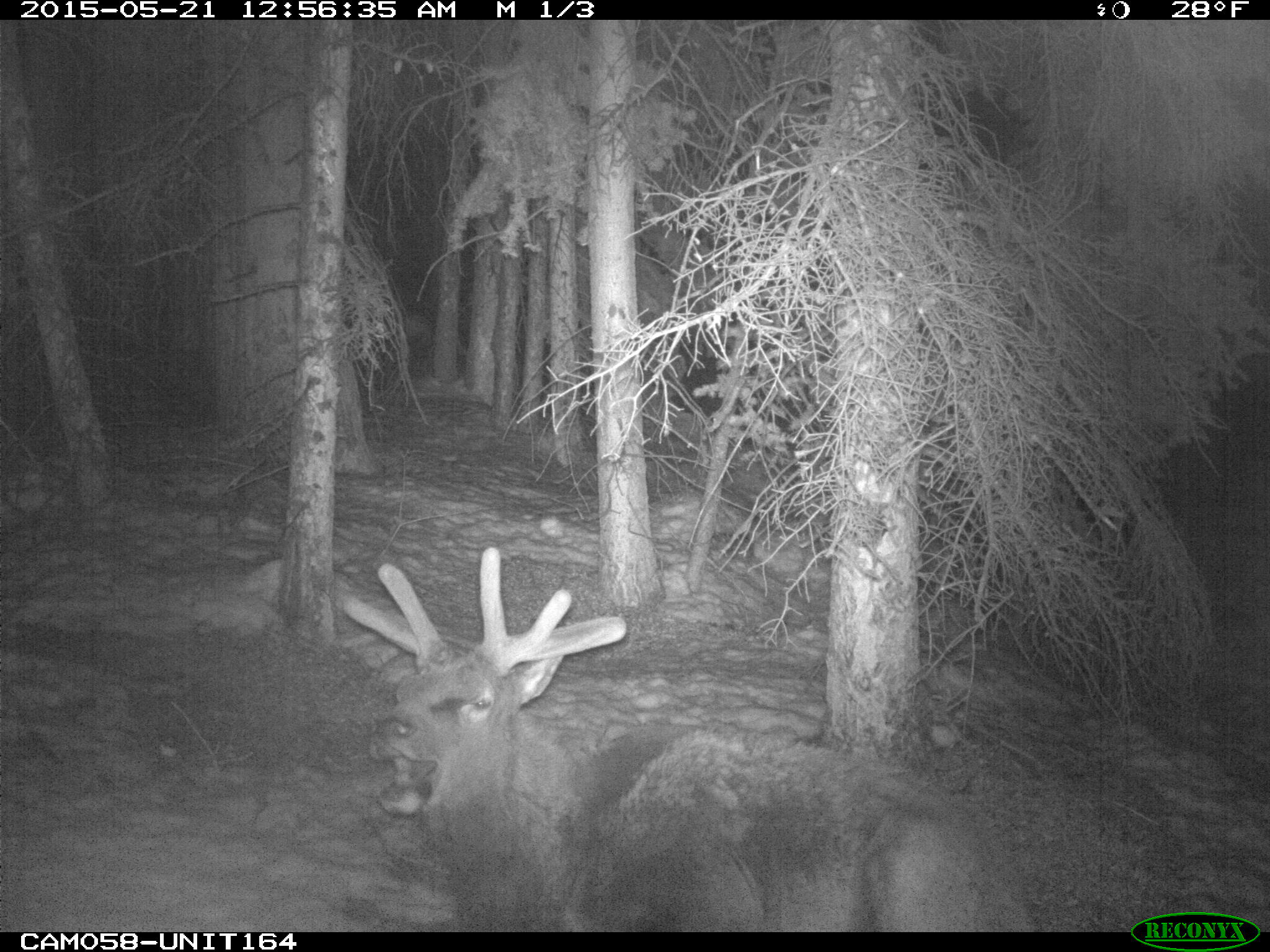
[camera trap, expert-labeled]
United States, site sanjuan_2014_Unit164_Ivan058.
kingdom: Animalia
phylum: Chordata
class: Mammalia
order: Artiodactyla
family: Cervidae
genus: Cervus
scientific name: Cervus elaphus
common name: red deer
Cervus elaphus (red deer).